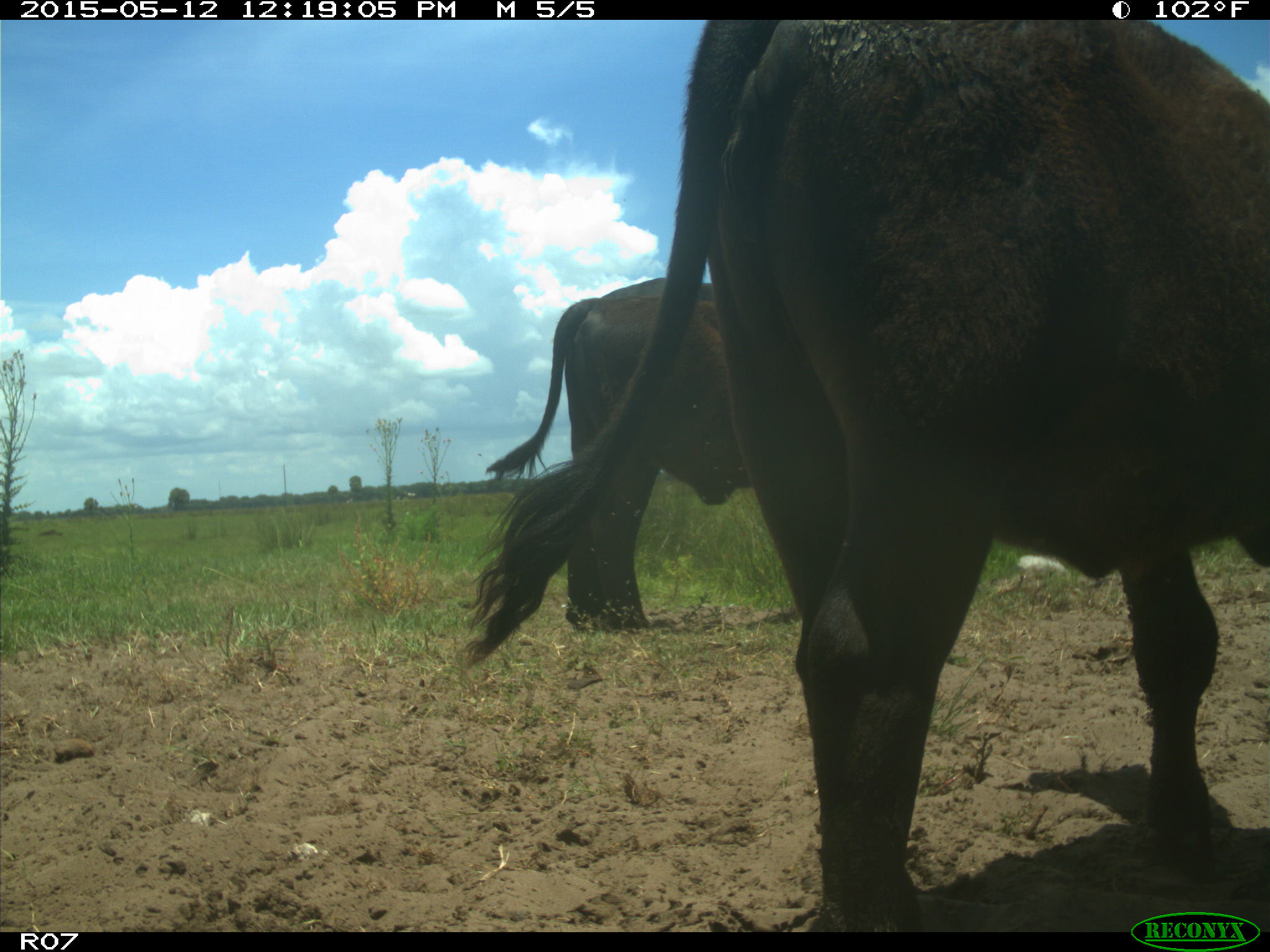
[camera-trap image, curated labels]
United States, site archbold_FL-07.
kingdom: Animalia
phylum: Chordata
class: Mammalia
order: Artiodactyla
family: Bovidae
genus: Bos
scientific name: Bos taurus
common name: domestic cow